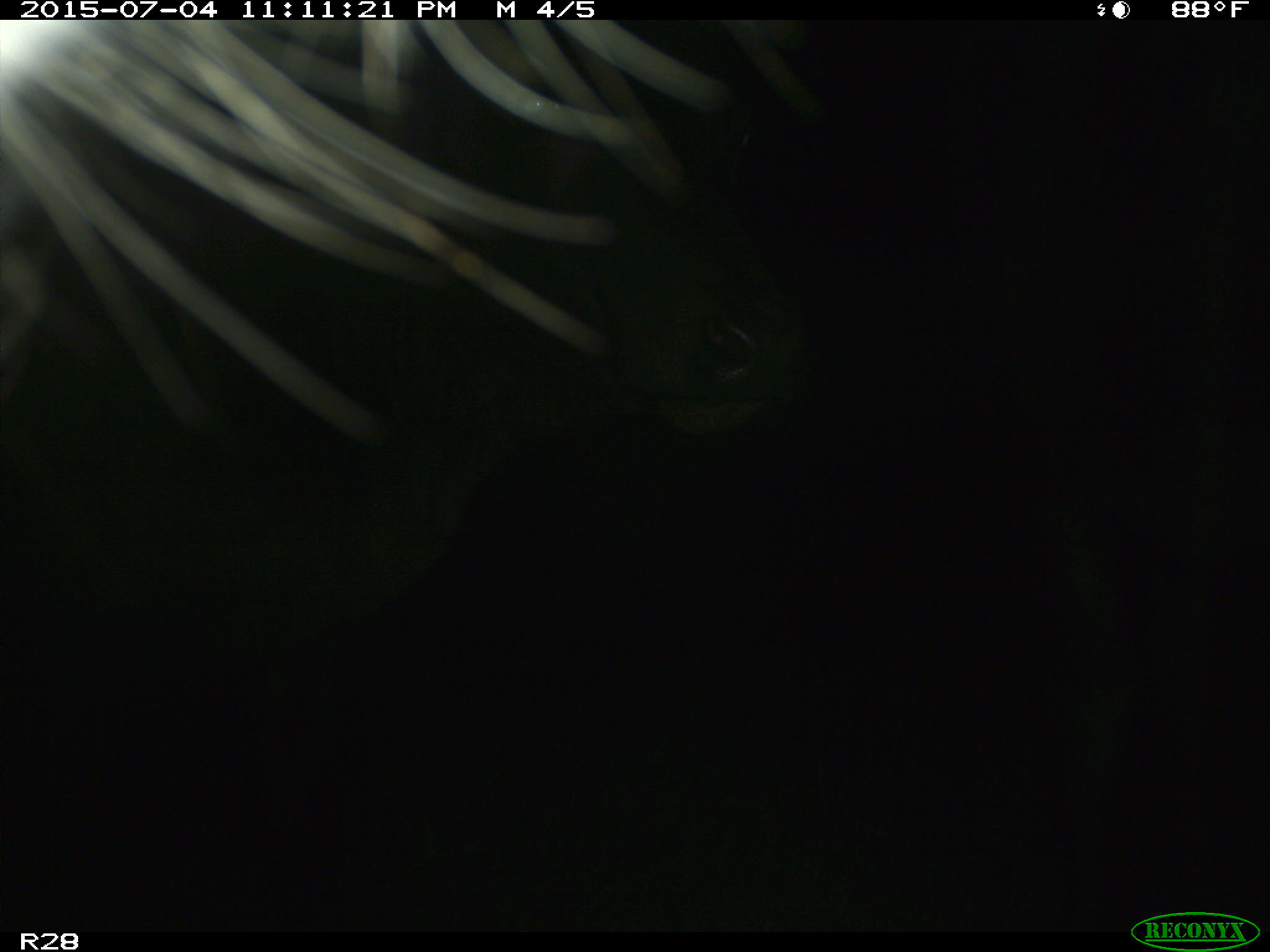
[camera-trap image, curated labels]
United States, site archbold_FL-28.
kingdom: Animalia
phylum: Chordata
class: Mammalia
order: Artiodactyla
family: Bovidae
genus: Bos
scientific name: Bos taurus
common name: domestic cow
Bos taurus (domestic cow).